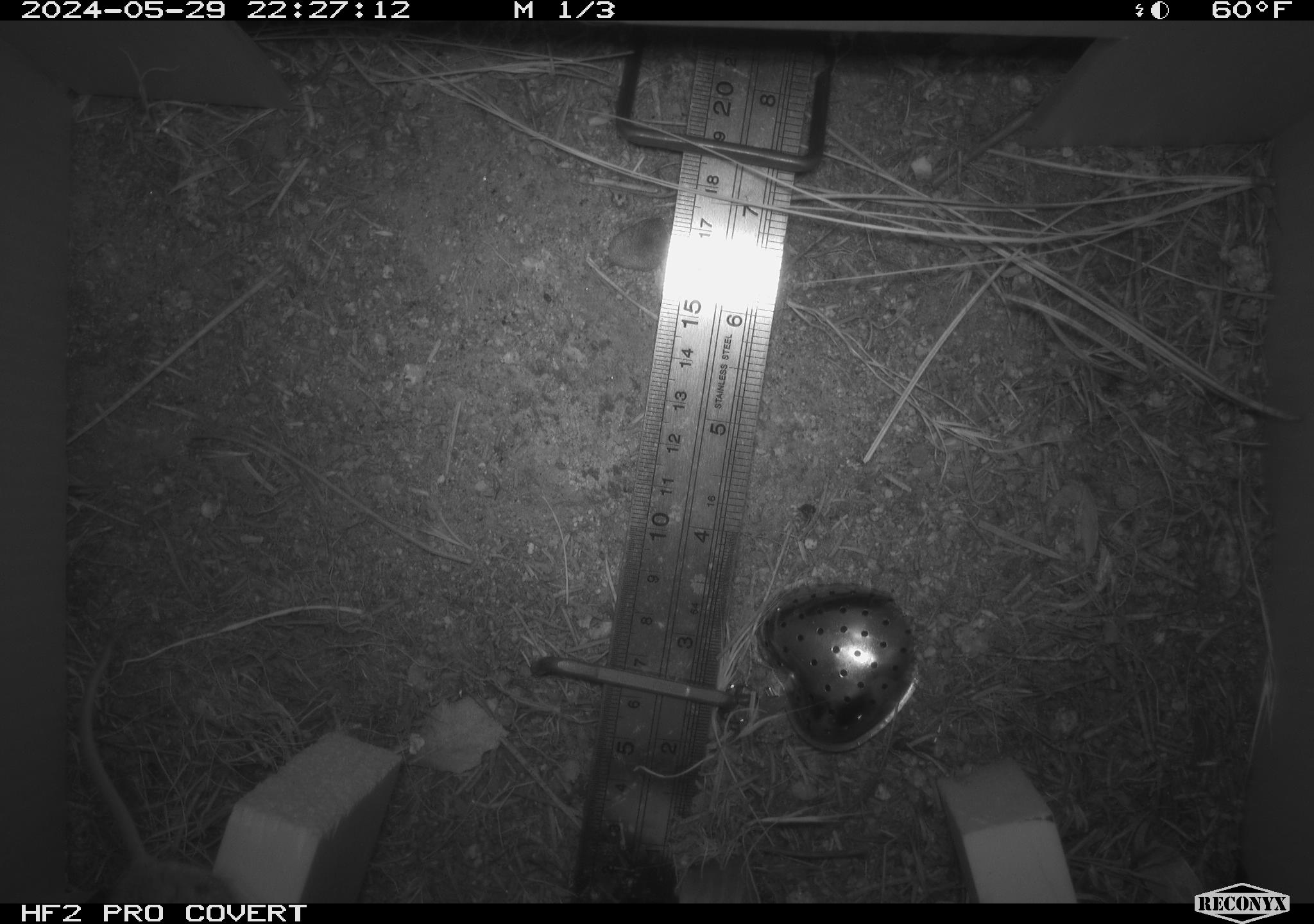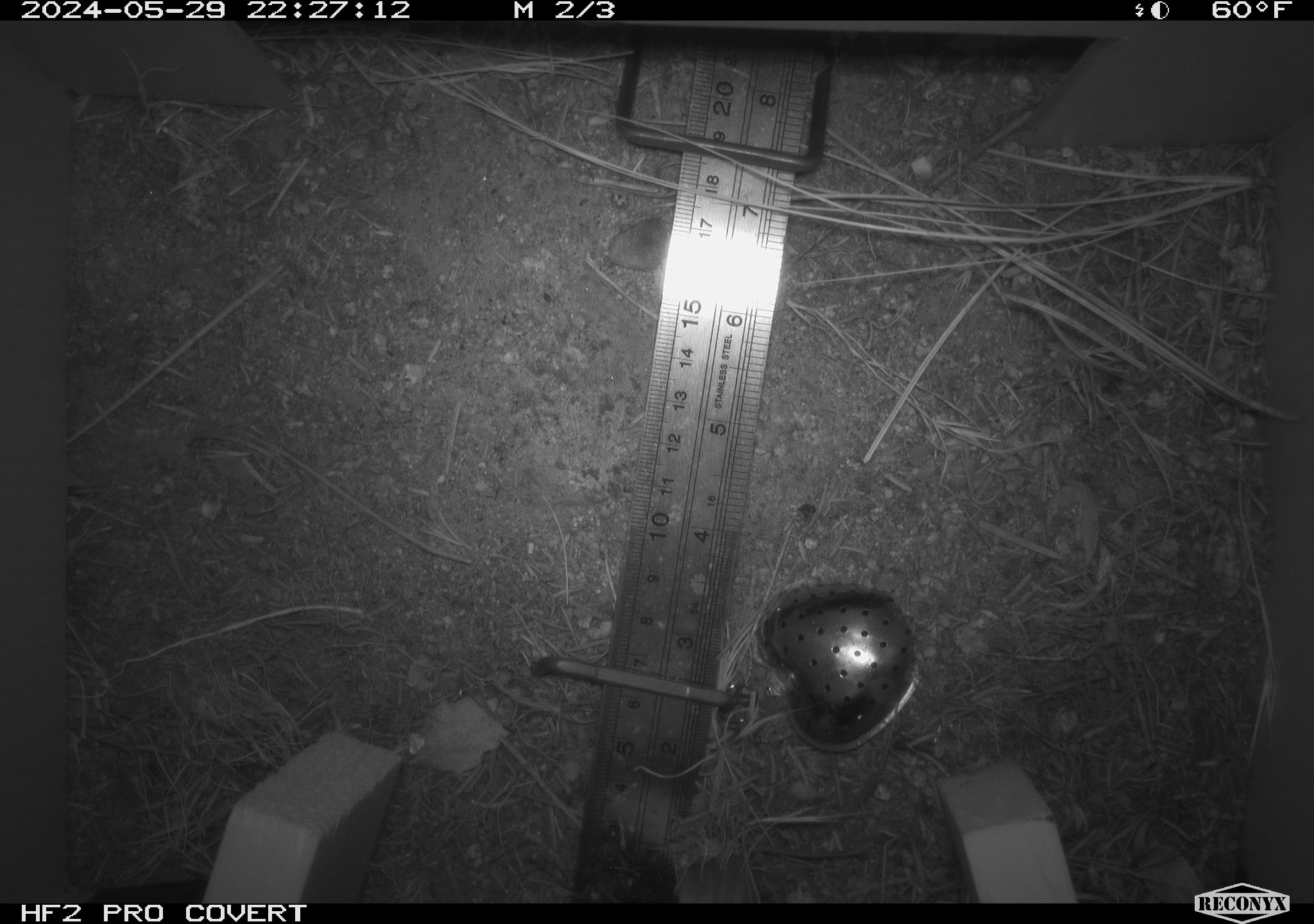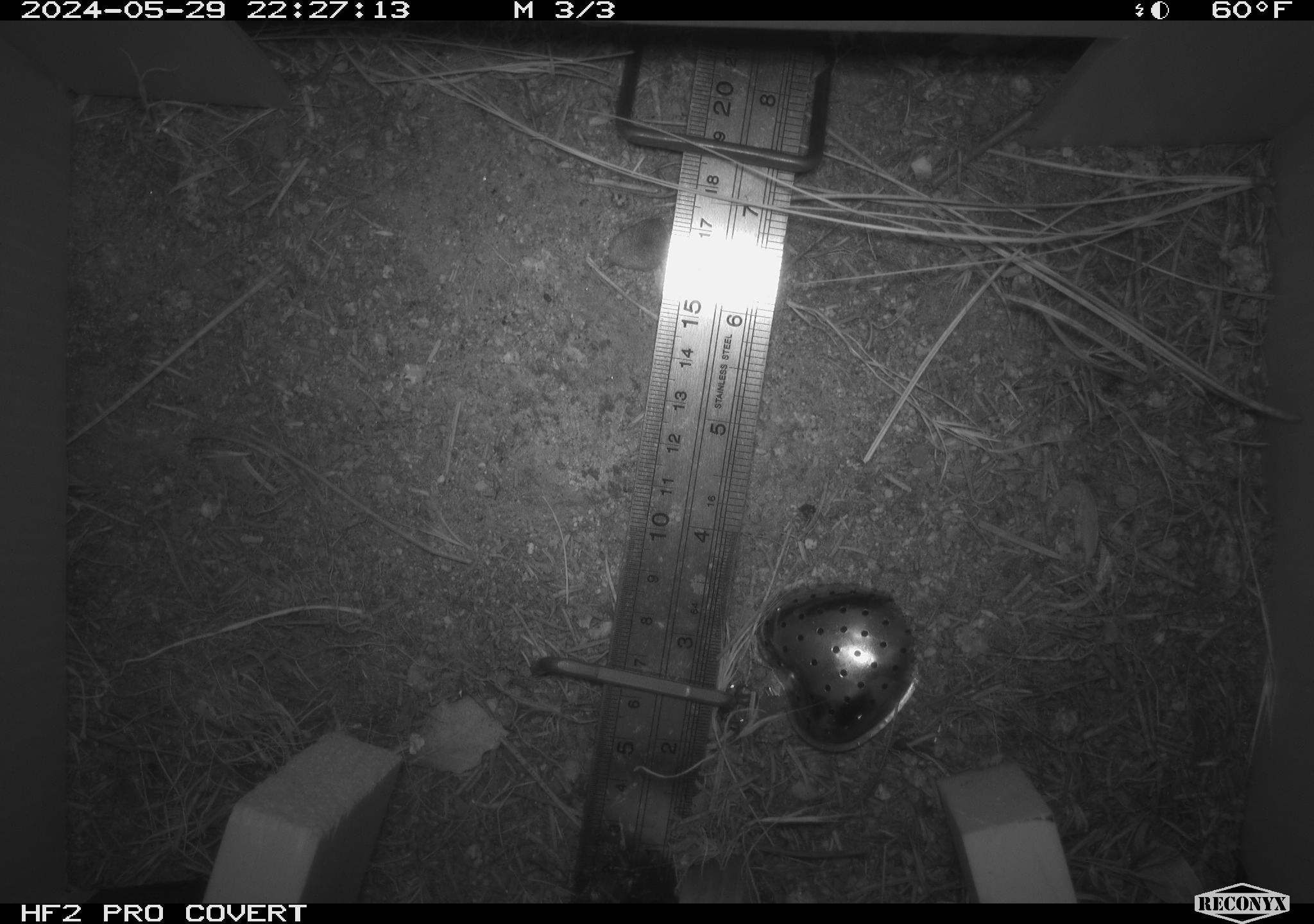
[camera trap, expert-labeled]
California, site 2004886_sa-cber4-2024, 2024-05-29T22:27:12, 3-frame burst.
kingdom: Animalia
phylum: Chordata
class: Mammalia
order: Rodentia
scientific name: Rodentia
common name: mouse species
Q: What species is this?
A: Mouse species (Rodentia).